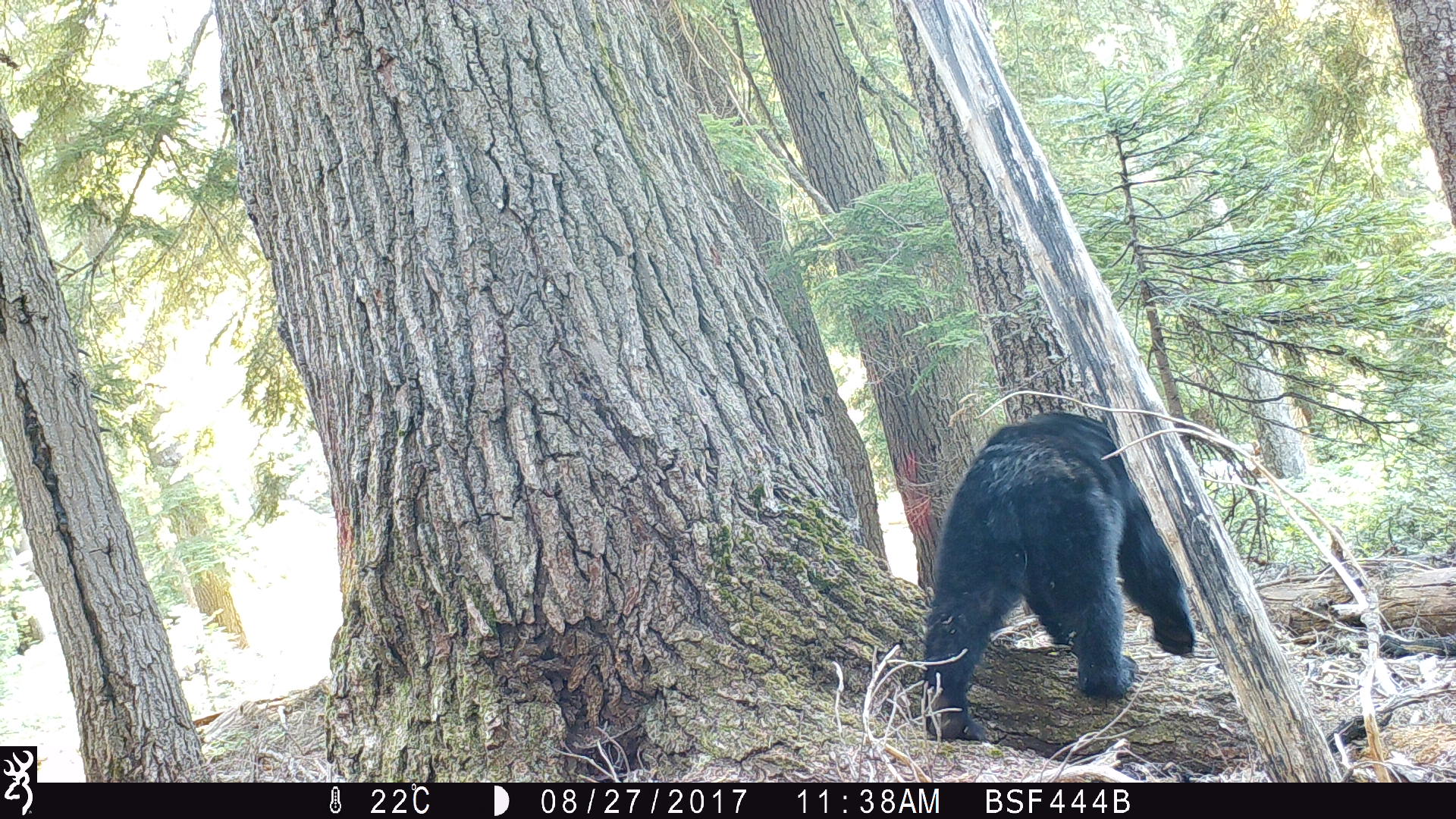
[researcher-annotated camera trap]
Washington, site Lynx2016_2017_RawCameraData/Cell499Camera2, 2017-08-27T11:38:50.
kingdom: Animalia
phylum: Chordata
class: Mammalia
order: Carnivora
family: Ursidae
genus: Ursus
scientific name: Ursus americanus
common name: american black bear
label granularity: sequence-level